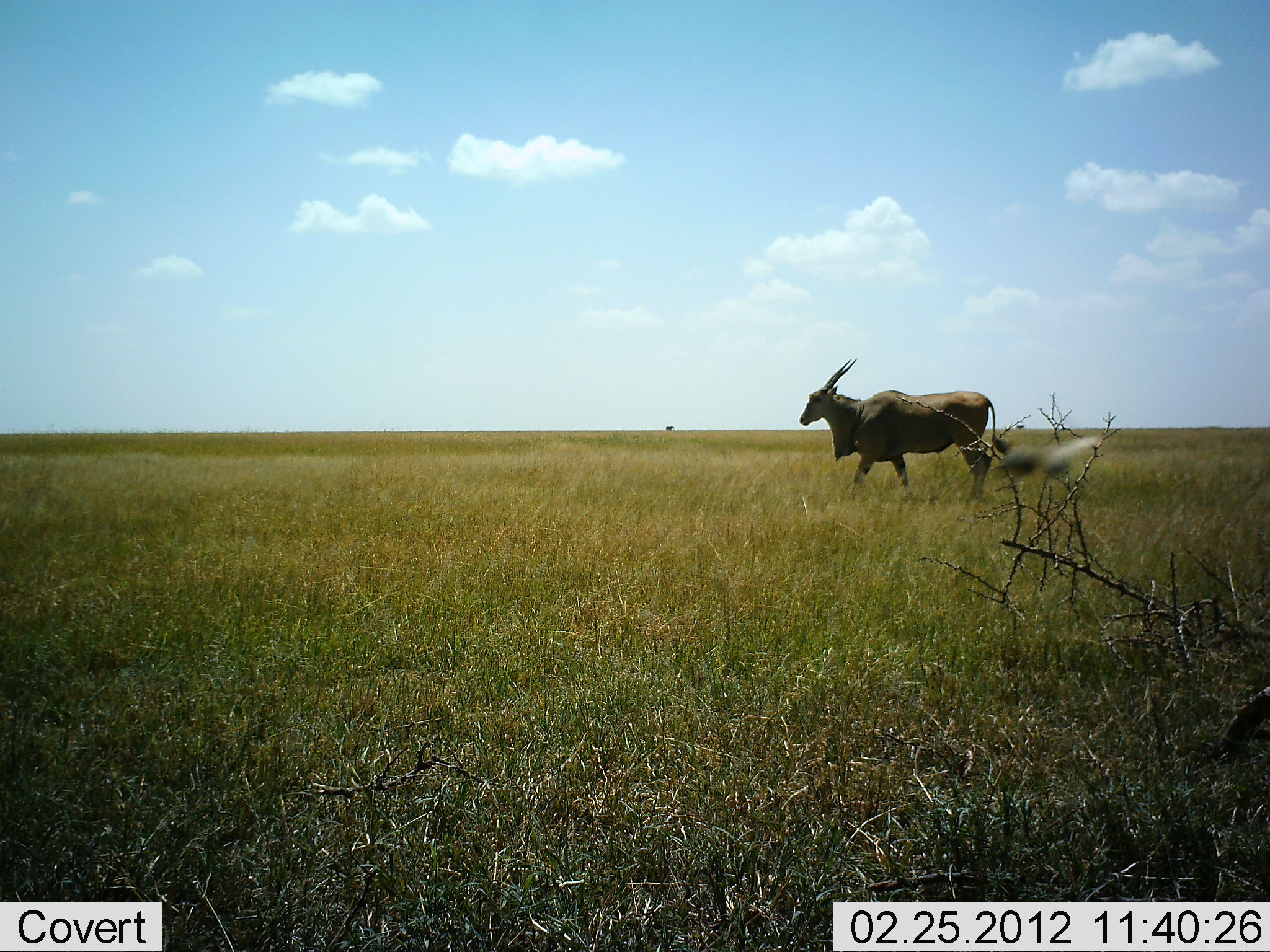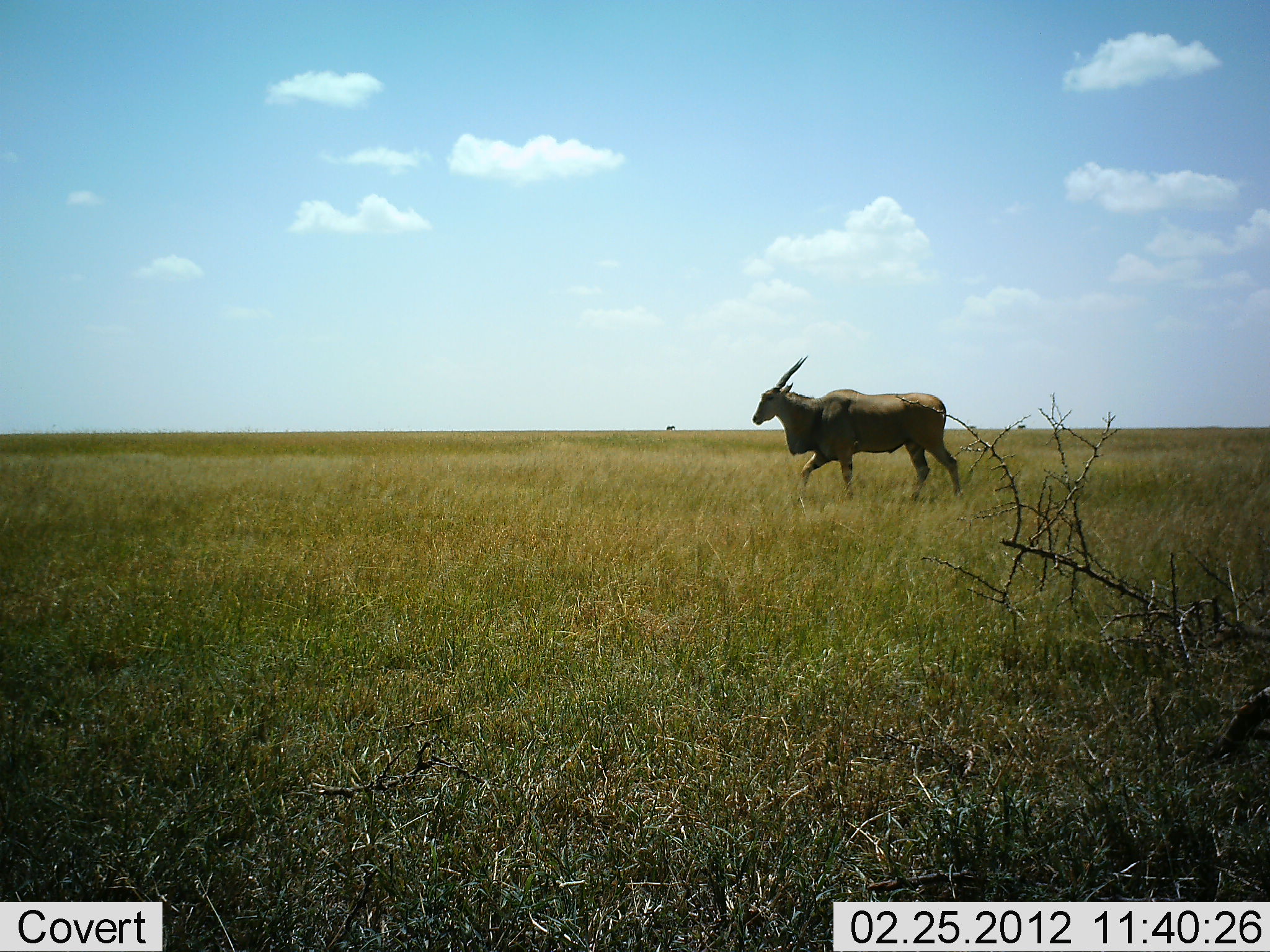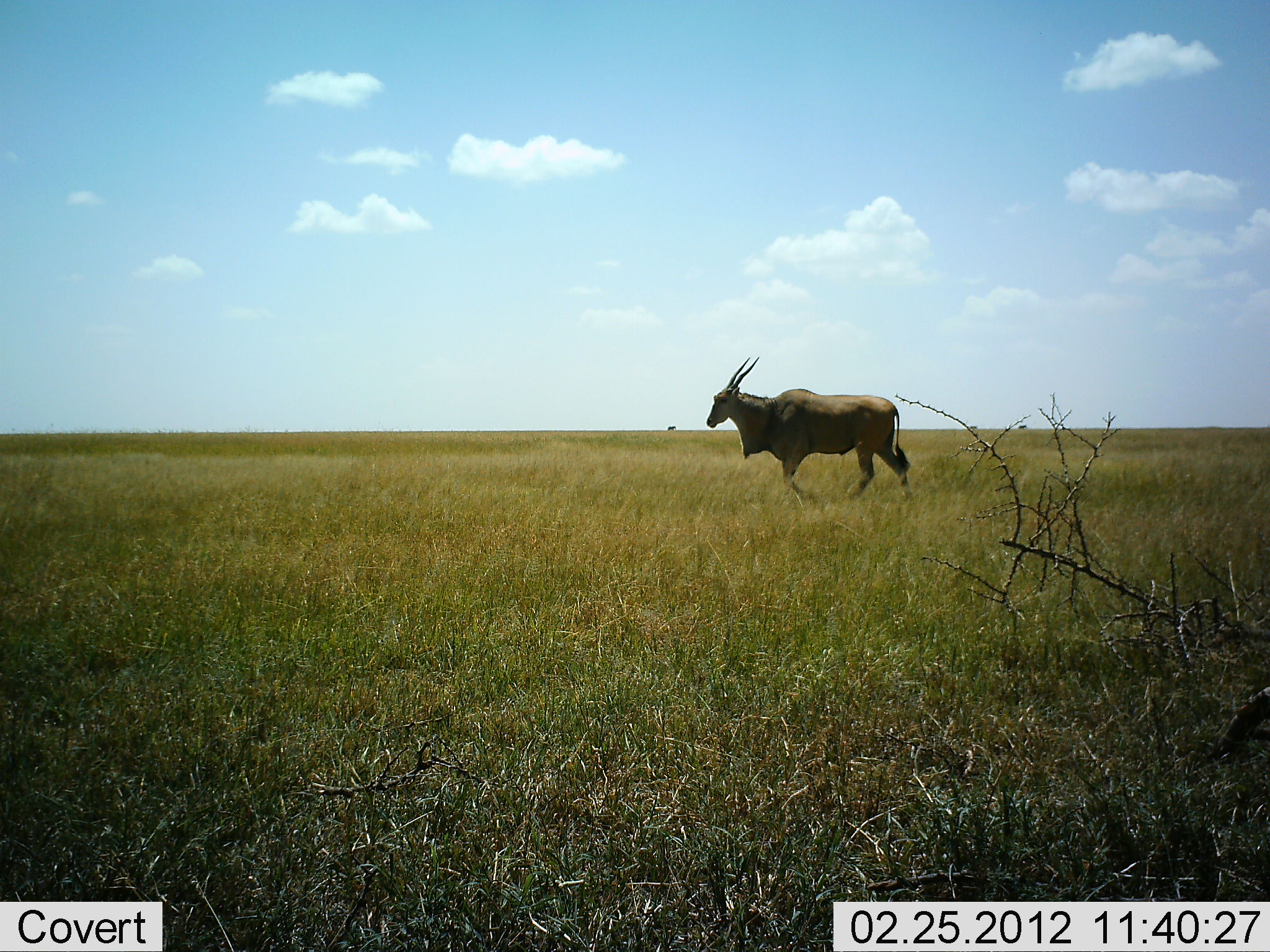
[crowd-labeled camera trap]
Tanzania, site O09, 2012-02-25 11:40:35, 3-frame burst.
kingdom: Animalia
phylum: Chordata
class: Mammalia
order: Artiodactyla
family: Bovidae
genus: Tragelaphus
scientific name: Tragelaphus oryx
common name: eland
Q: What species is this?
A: Eland (Tragelaphus oryx).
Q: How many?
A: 1.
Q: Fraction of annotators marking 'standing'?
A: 3%.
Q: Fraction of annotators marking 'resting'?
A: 0%.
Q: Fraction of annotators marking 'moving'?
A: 97%.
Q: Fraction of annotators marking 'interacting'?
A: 0%.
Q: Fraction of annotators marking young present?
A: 0%.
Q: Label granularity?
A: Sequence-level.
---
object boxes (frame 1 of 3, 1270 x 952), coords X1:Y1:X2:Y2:
animal: 799:357:1009:509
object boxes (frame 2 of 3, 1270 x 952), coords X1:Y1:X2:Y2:
animal: 750:355:964:505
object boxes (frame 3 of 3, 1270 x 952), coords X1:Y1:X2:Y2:
animal: 705:355:916:510